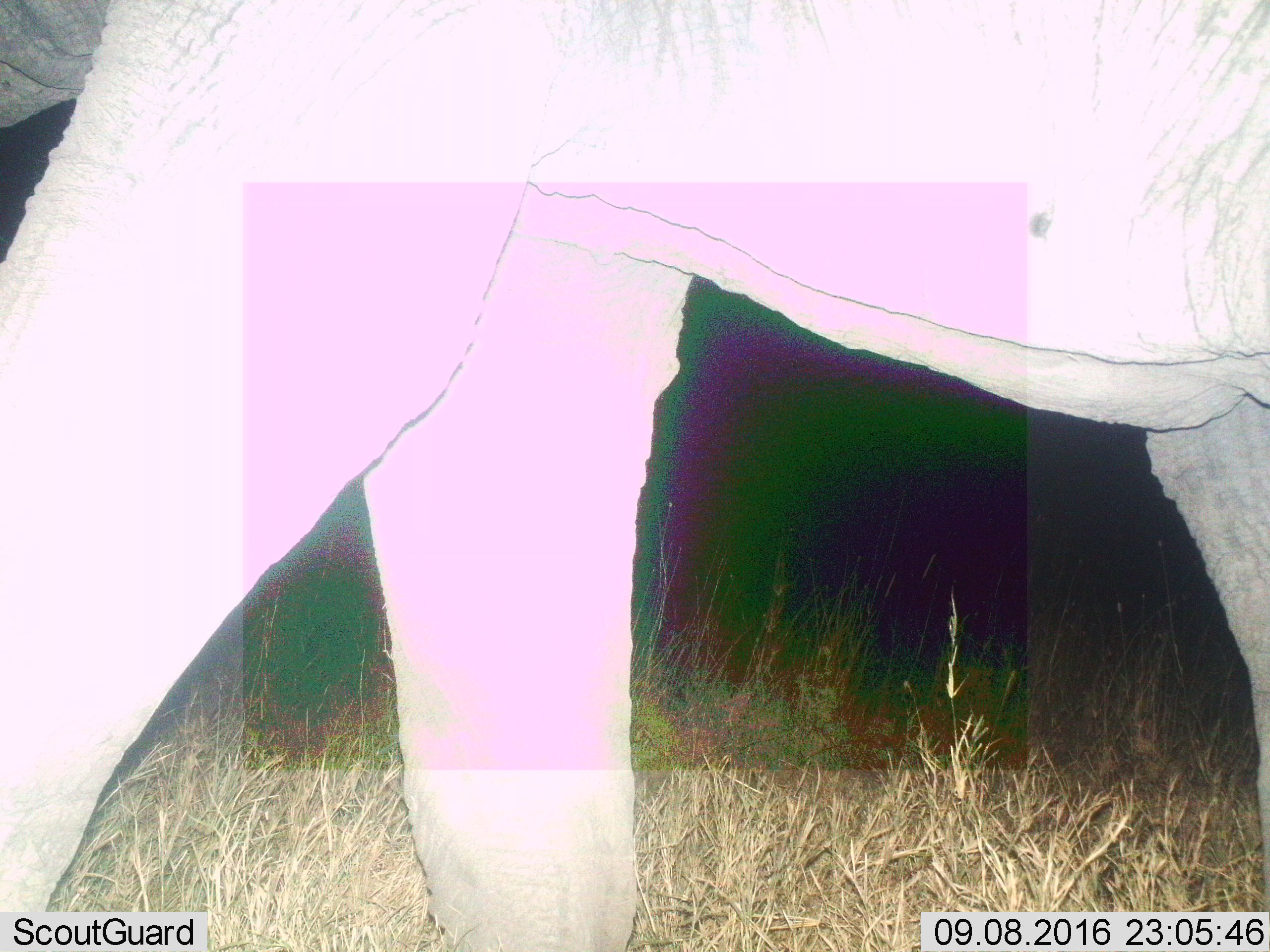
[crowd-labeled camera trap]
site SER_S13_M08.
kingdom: Animalia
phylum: Chordata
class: Mammalia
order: Proboscidea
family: Elephantidae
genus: Loxodonta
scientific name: Loxodonta africana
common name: african bush elephant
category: elephant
Elephant (african bush elephant) (Loxodonta africana), count 1. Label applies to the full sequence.